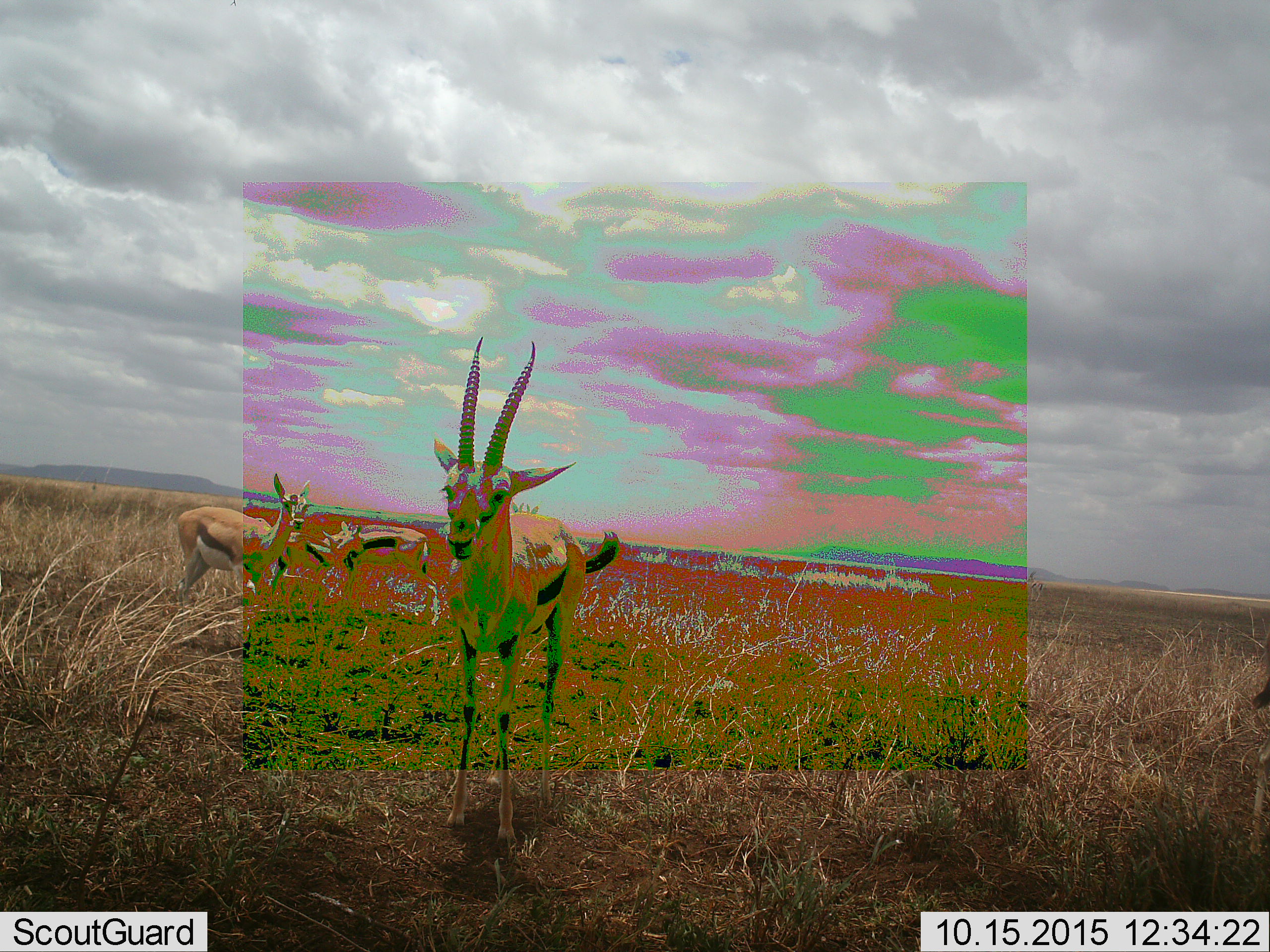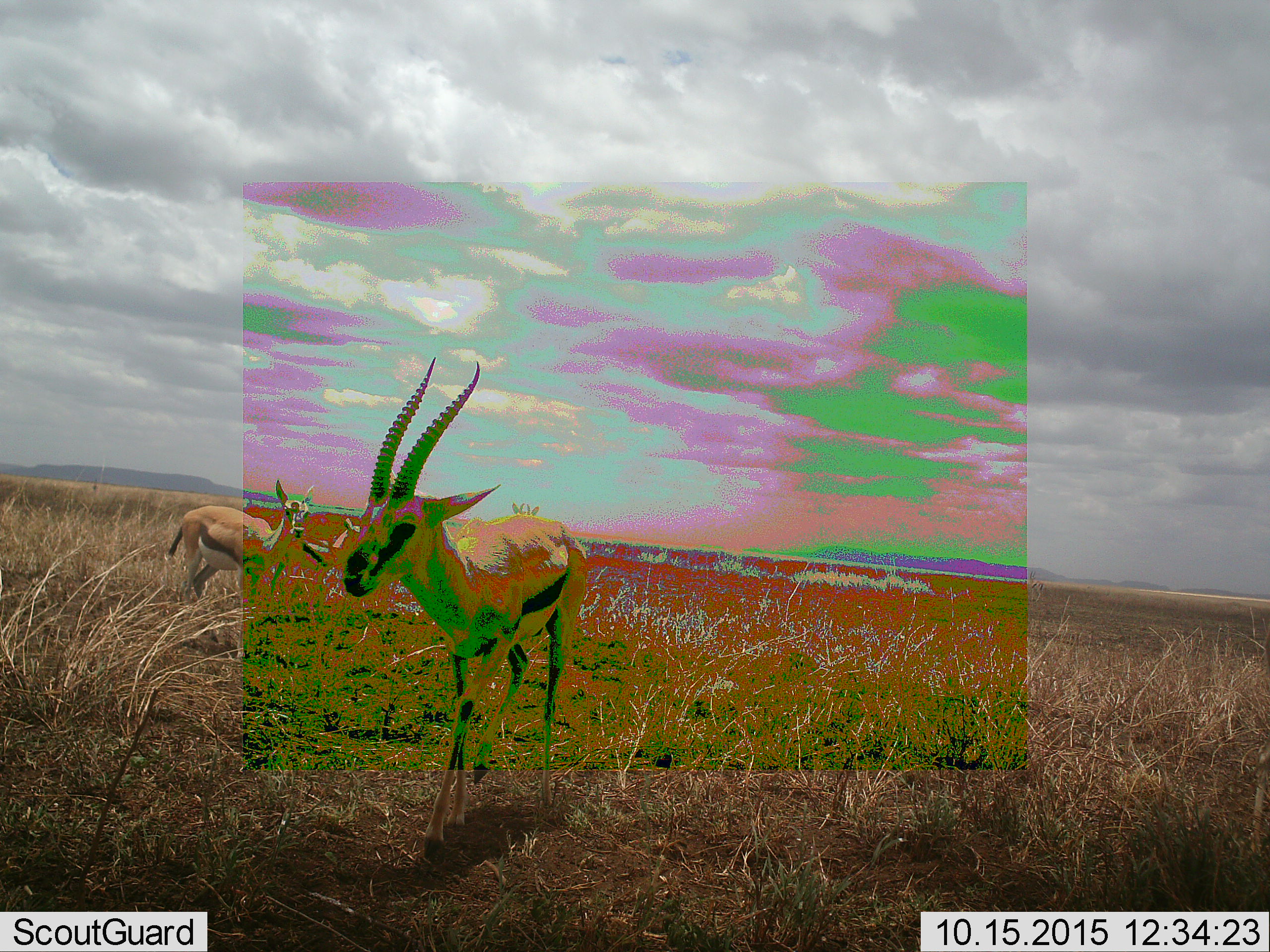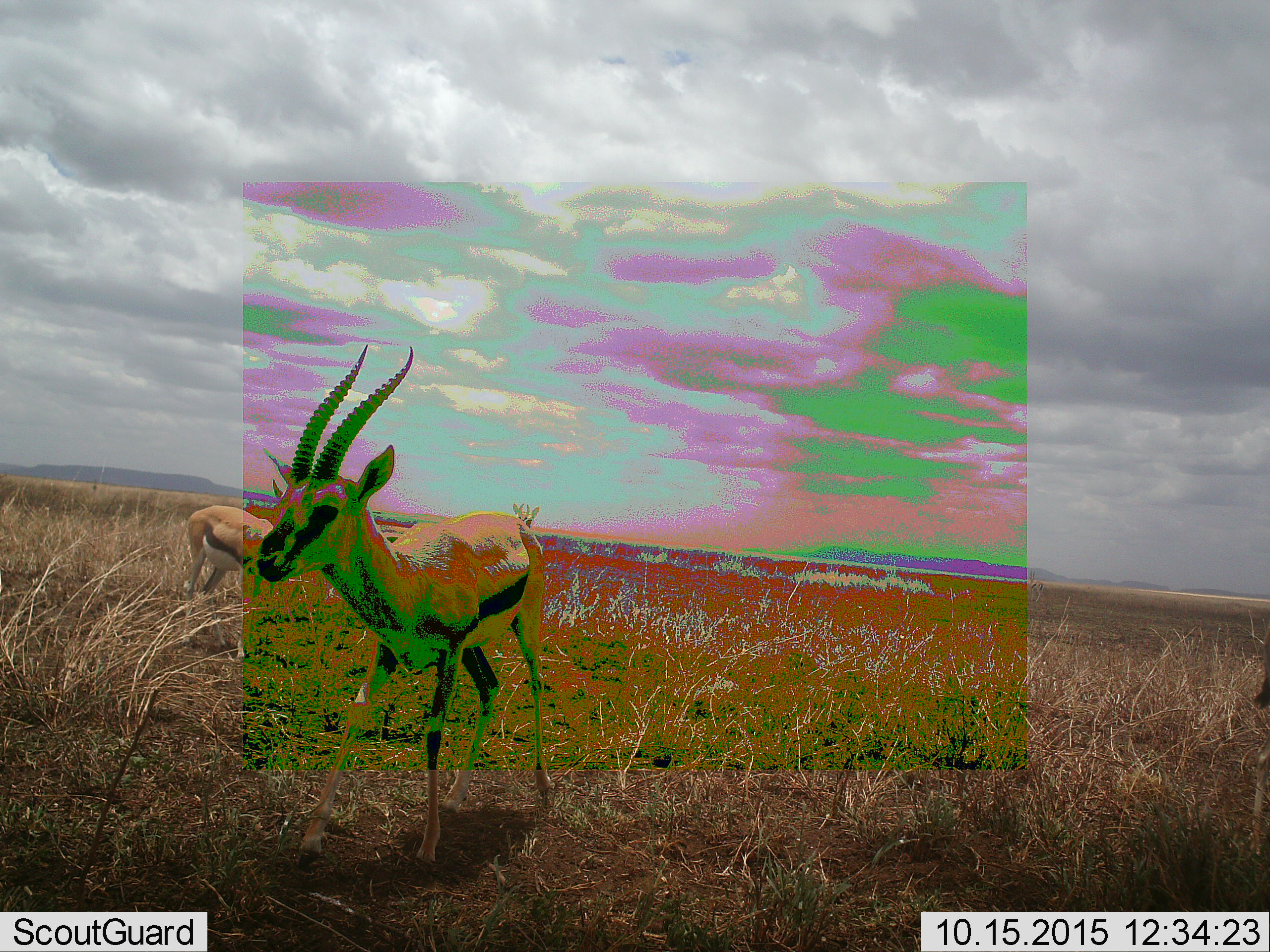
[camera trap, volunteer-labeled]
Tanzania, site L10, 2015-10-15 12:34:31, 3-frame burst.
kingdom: Animalia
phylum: Chordata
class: Mammalia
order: Artiodactyla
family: Bovidae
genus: Eudorcas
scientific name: Eudorcas thomsonii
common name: thomson's gazelle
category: gazellethomsons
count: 4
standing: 90%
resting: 10%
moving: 60%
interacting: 0%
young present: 0%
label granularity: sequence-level